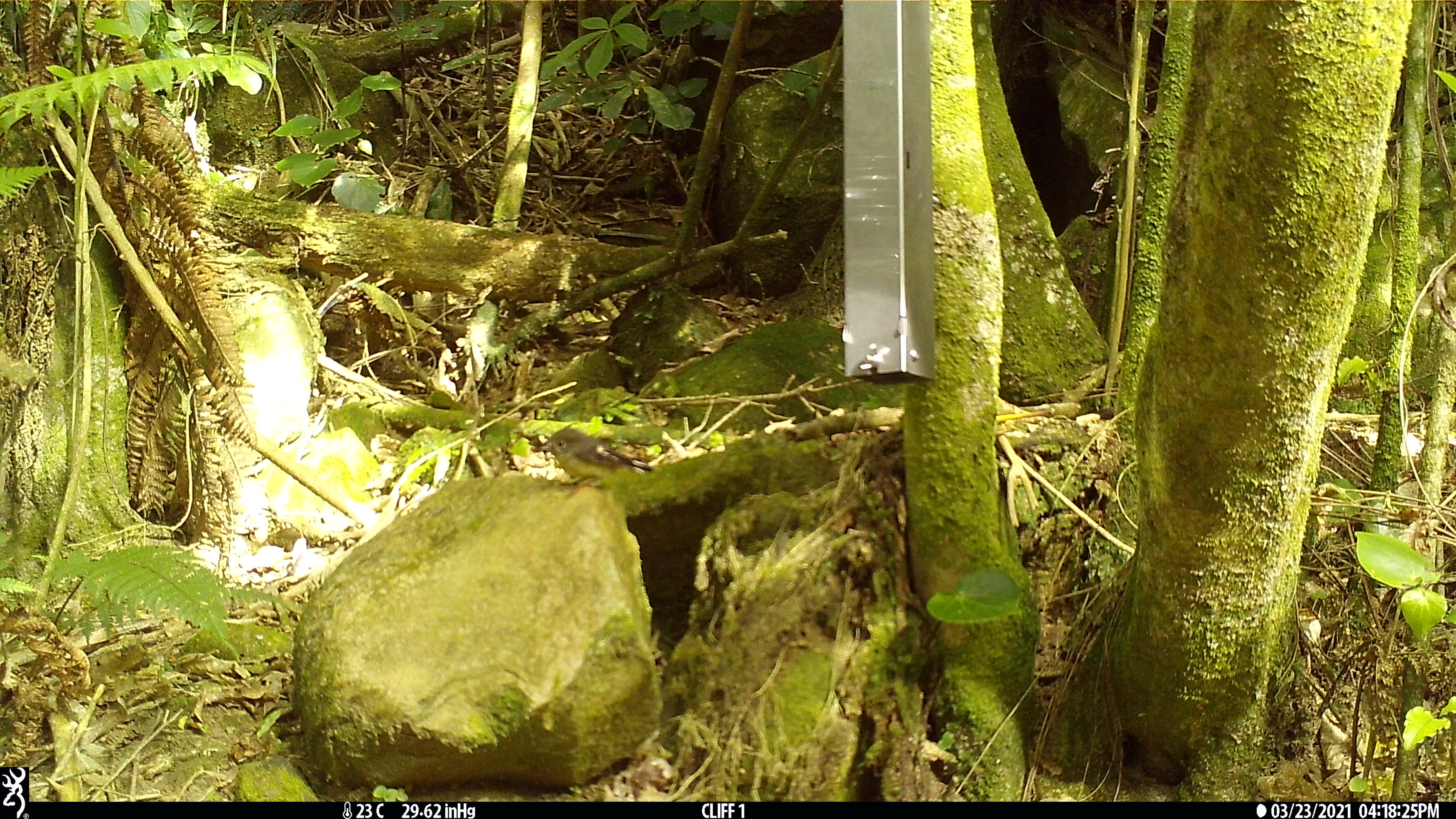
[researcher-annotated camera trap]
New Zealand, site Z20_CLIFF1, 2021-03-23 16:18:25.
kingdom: Animalia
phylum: Chordata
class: Aves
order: Passeriformes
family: Petroicidae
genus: Petroica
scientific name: Petroica macrocephala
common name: tomtit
Tomtit (Petroica macrocephala).